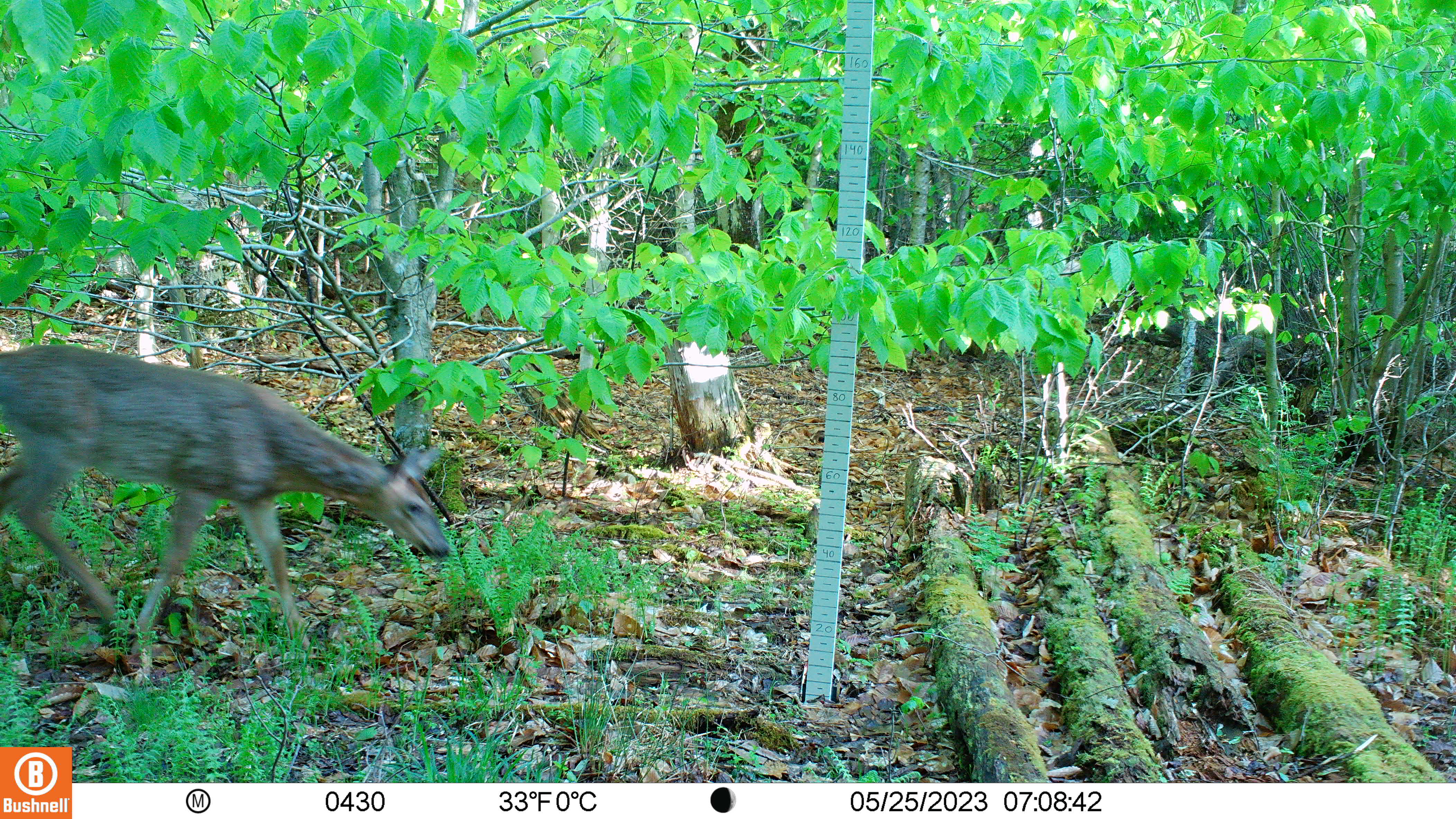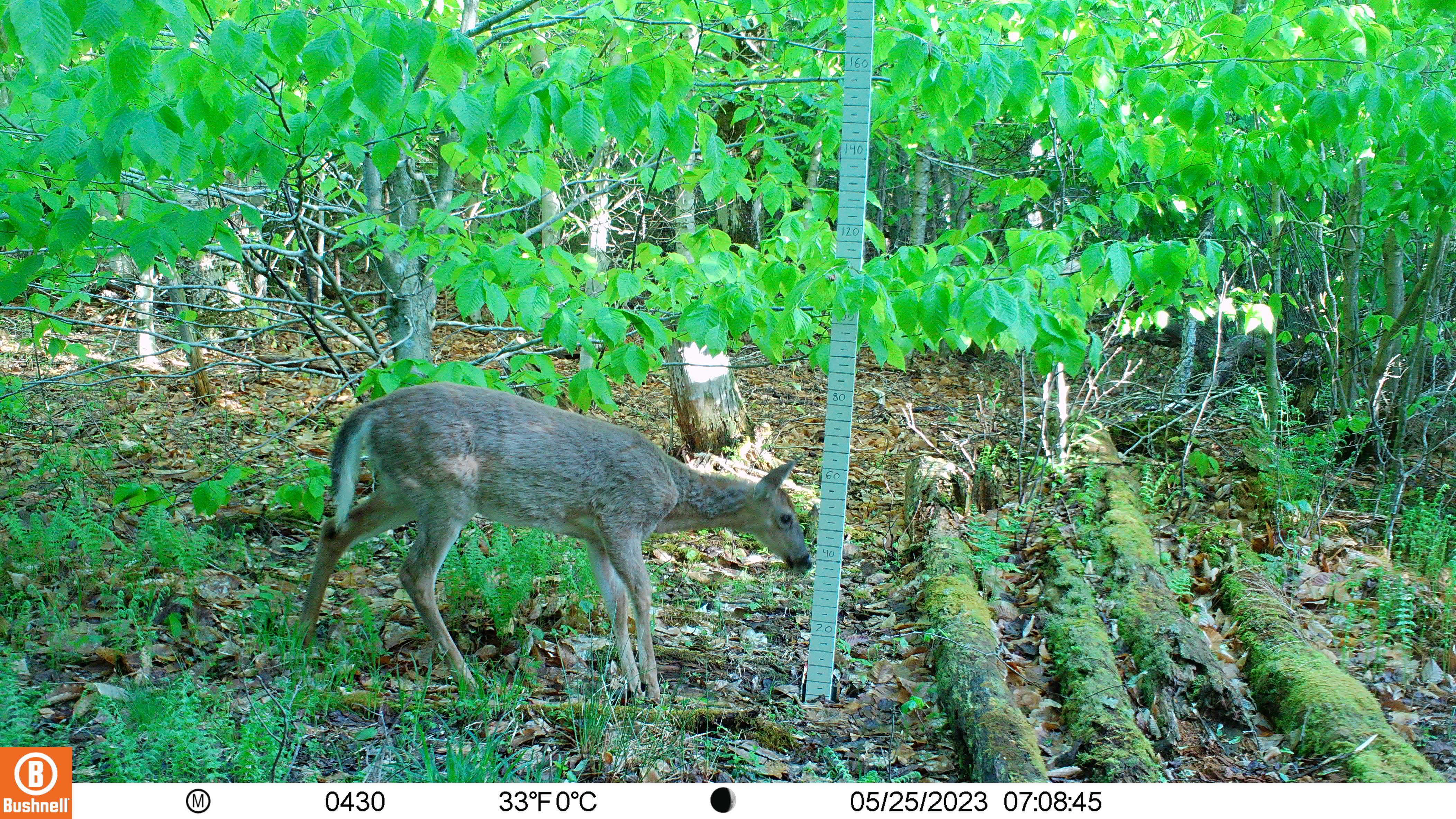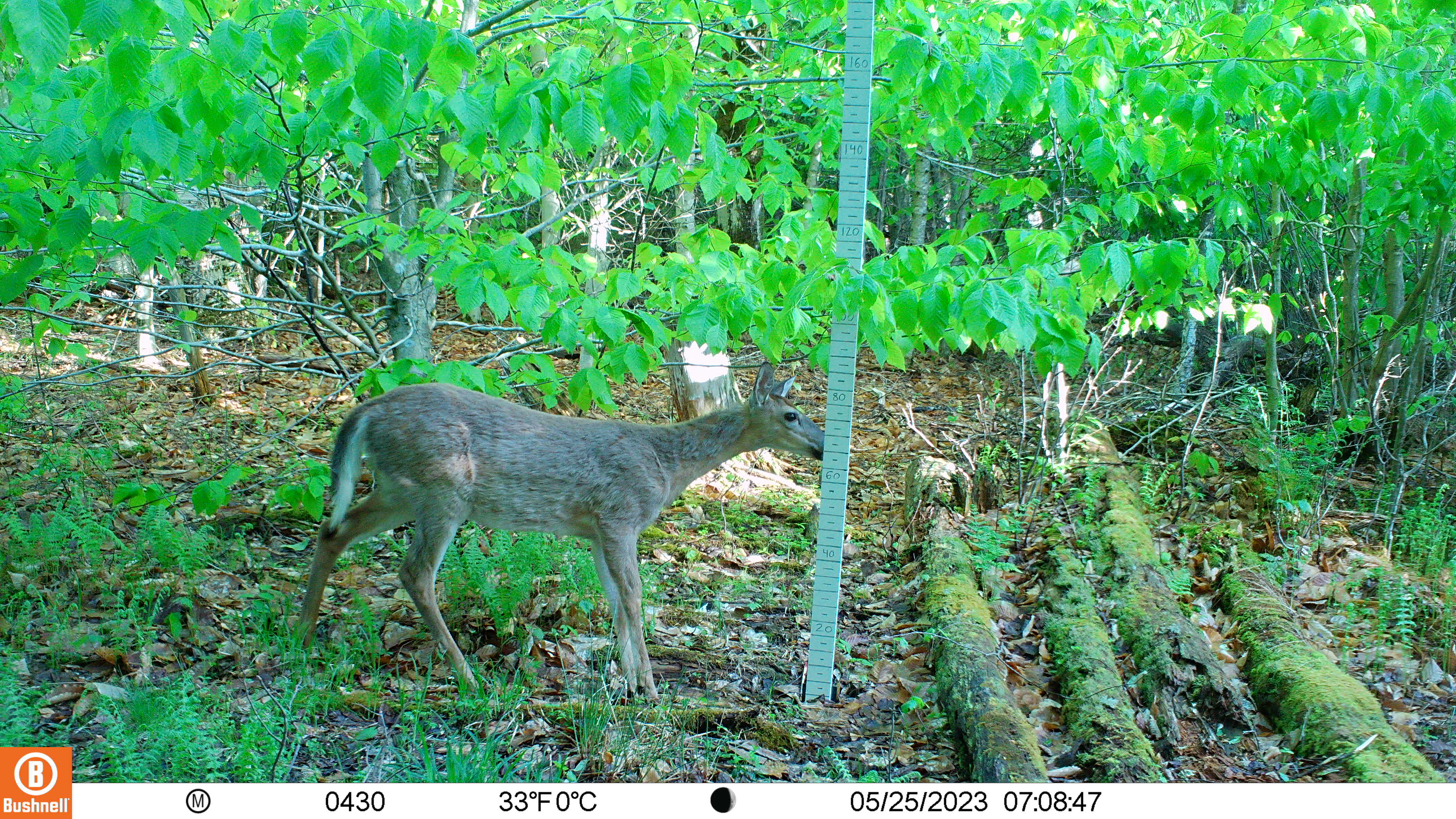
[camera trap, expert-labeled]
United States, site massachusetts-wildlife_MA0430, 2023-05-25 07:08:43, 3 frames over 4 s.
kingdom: Animalia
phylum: Chordata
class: Mammalia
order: Artiodactyla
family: Cervidae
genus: Odocoileus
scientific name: Odocoileus virginianus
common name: white-tailed deer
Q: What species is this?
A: White-tailed deer (Odocoileus virginianus).